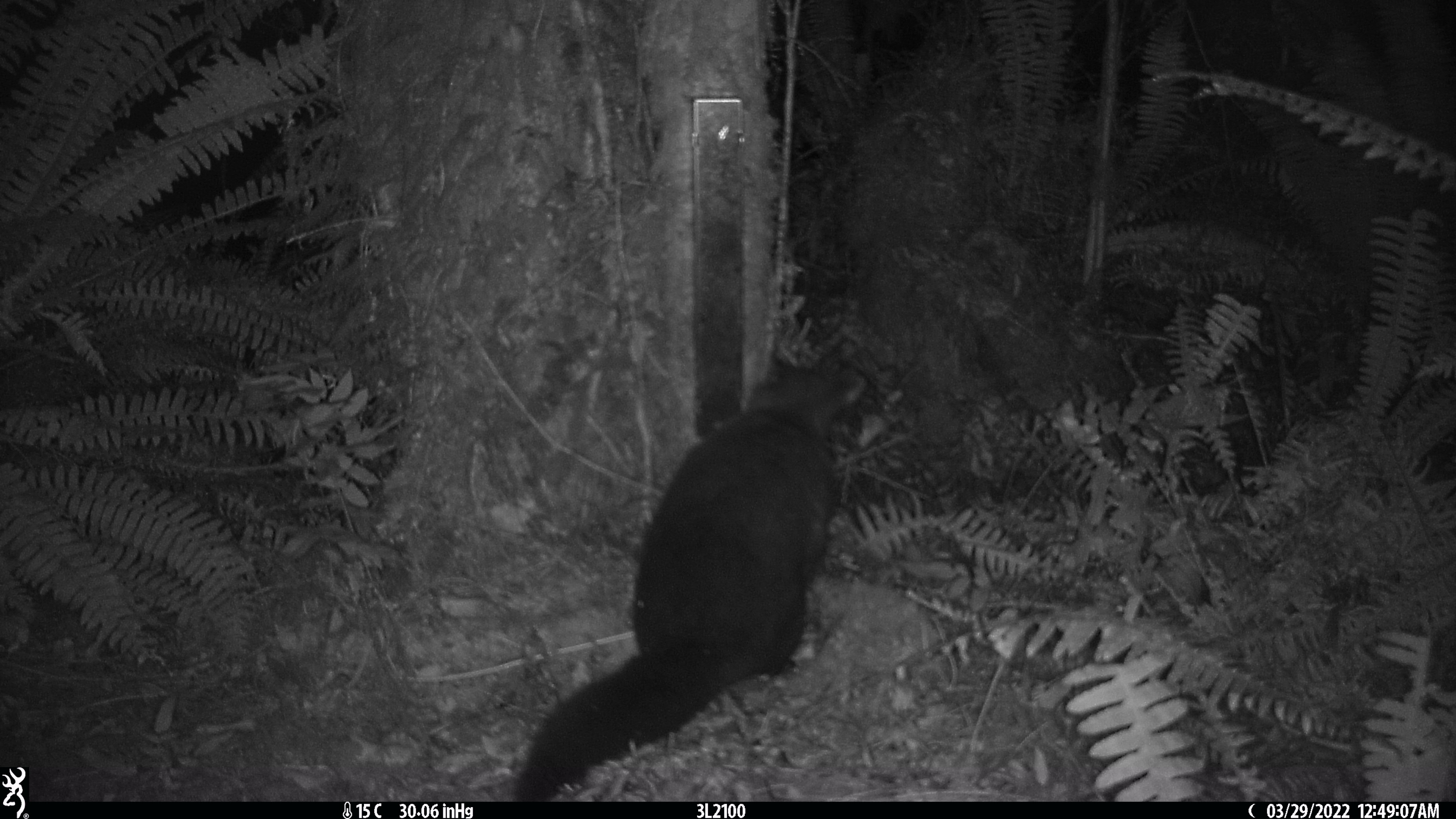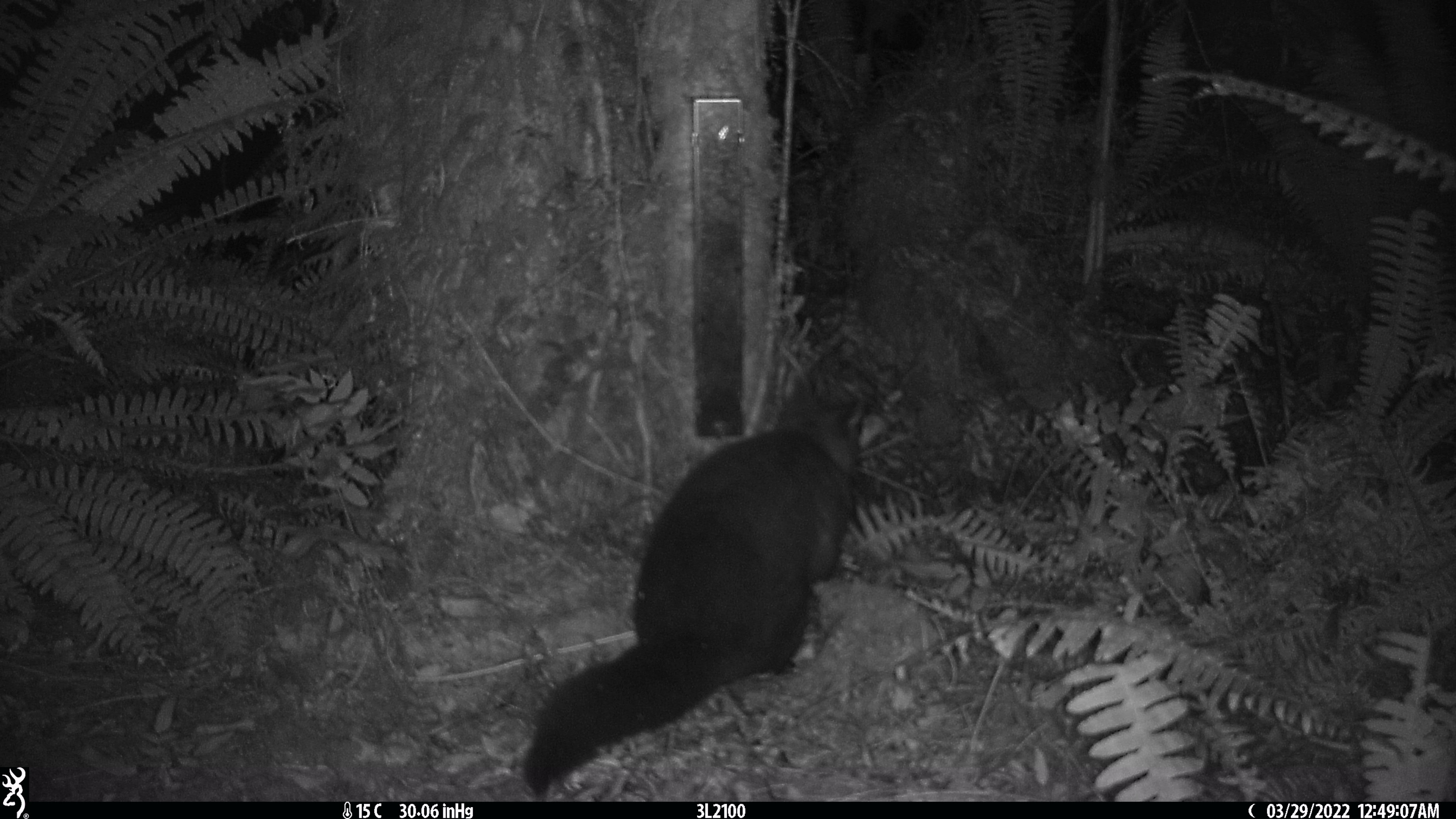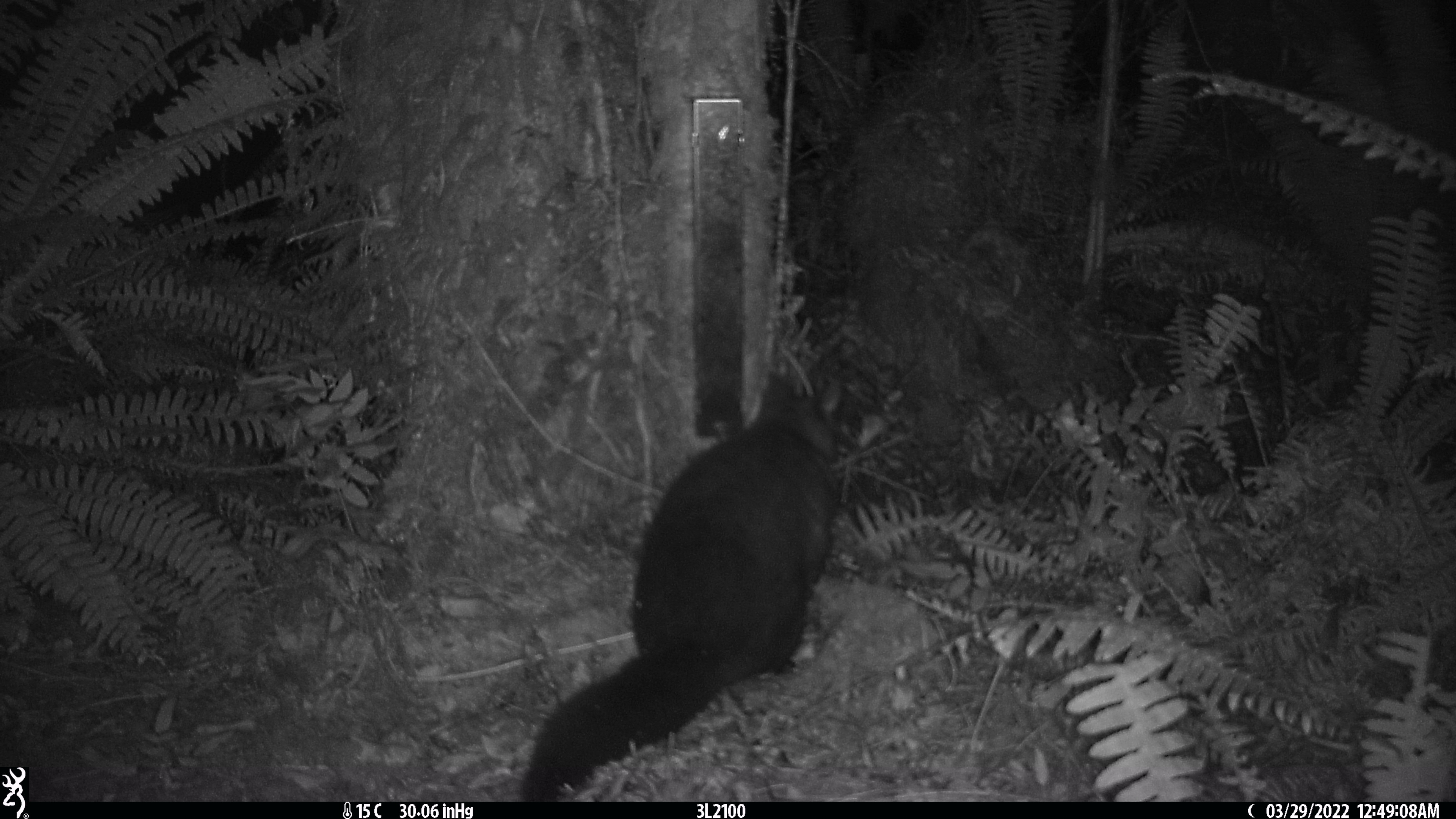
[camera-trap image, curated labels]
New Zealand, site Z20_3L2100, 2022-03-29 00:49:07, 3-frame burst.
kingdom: Animalia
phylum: Chordata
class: Mammalia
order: Diprotodontia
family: Phalangeridae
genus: Trichosurus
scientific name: Trichosurus vulpecula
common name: common brushtail possum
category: possum